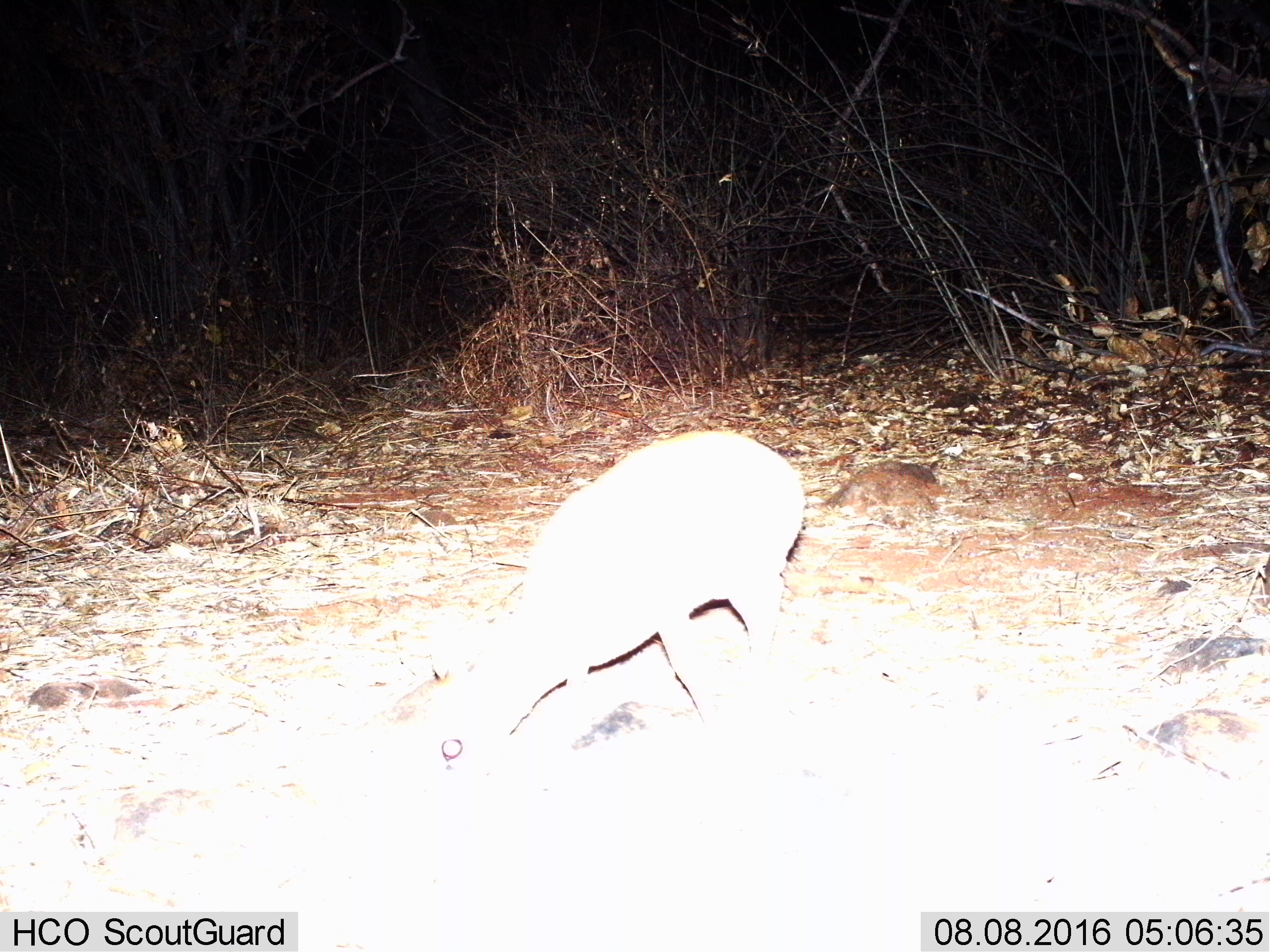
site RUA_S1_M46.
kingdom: Animalia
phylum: Chordata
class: Mammalia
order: Artiodactyla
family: Bovidae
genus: Madoqua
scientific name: Madoqua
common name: dik-dik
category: dikdik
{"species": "dikdik (dik-dik) (Madoqua)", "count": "1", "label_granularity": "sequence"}